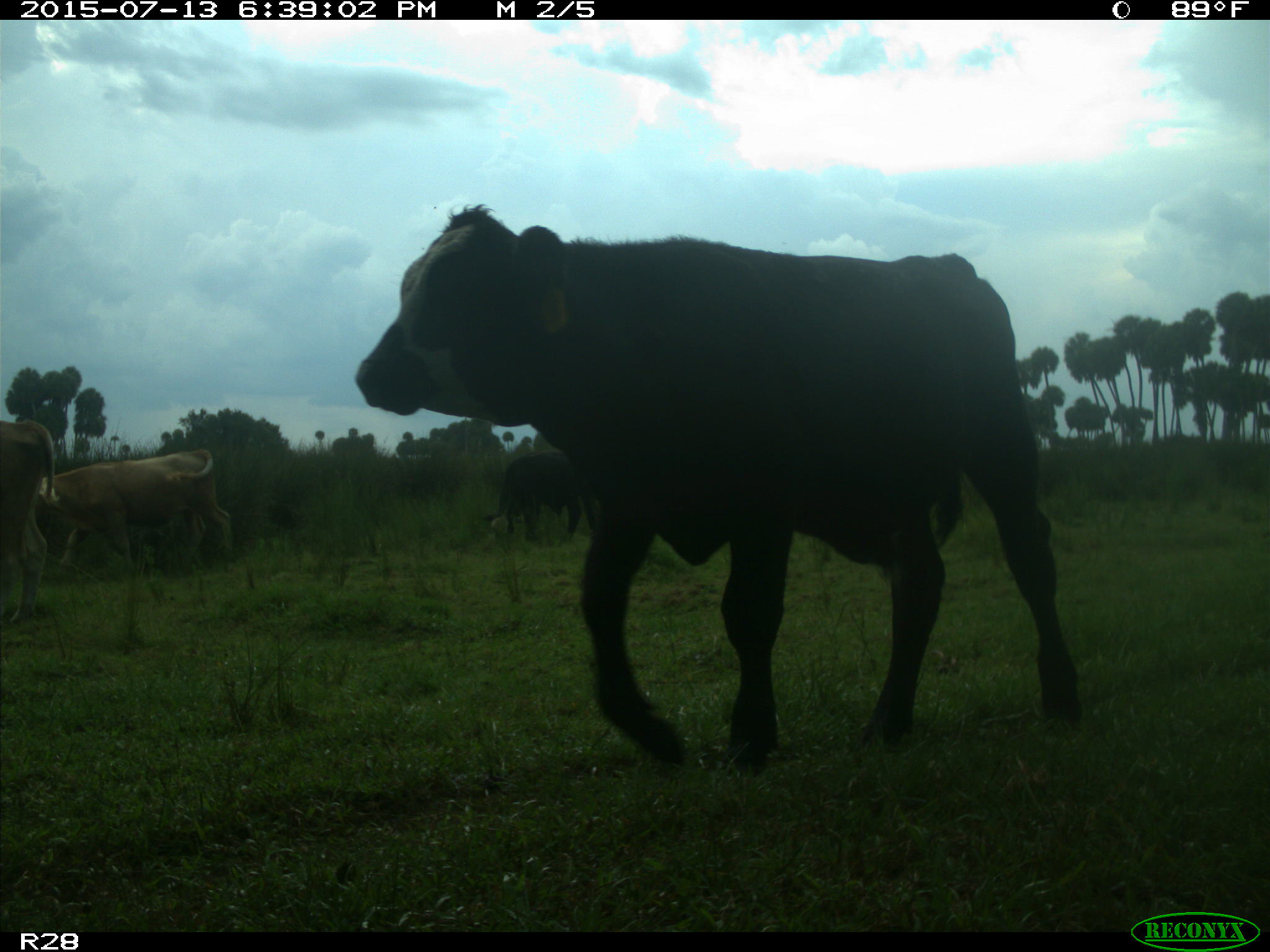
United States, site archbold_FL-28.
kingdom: Animalia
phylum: Chordata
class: Mammalia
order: Artiodactyla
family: Bovidae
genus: Bos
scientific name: Bos taurus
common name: domestic cow